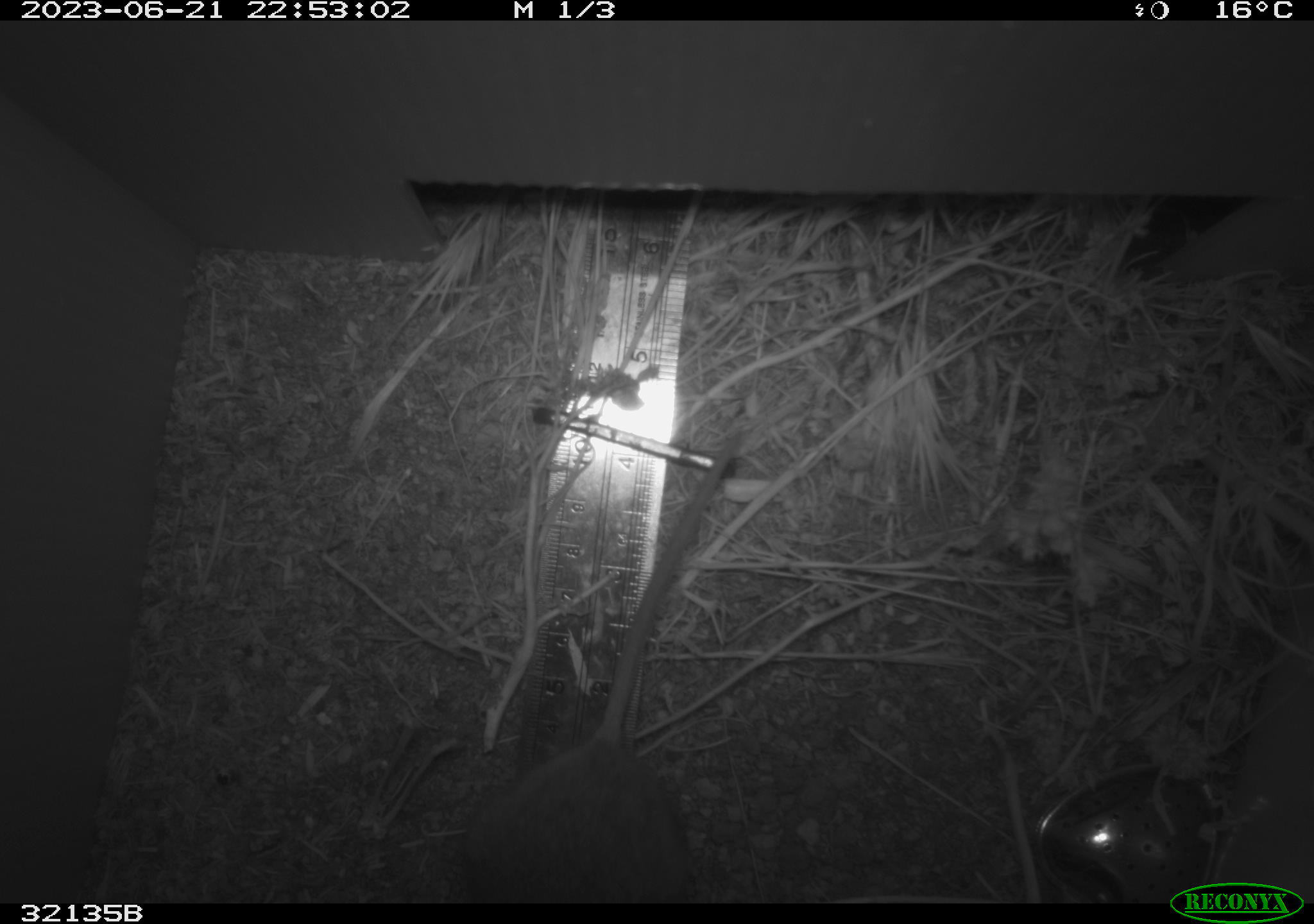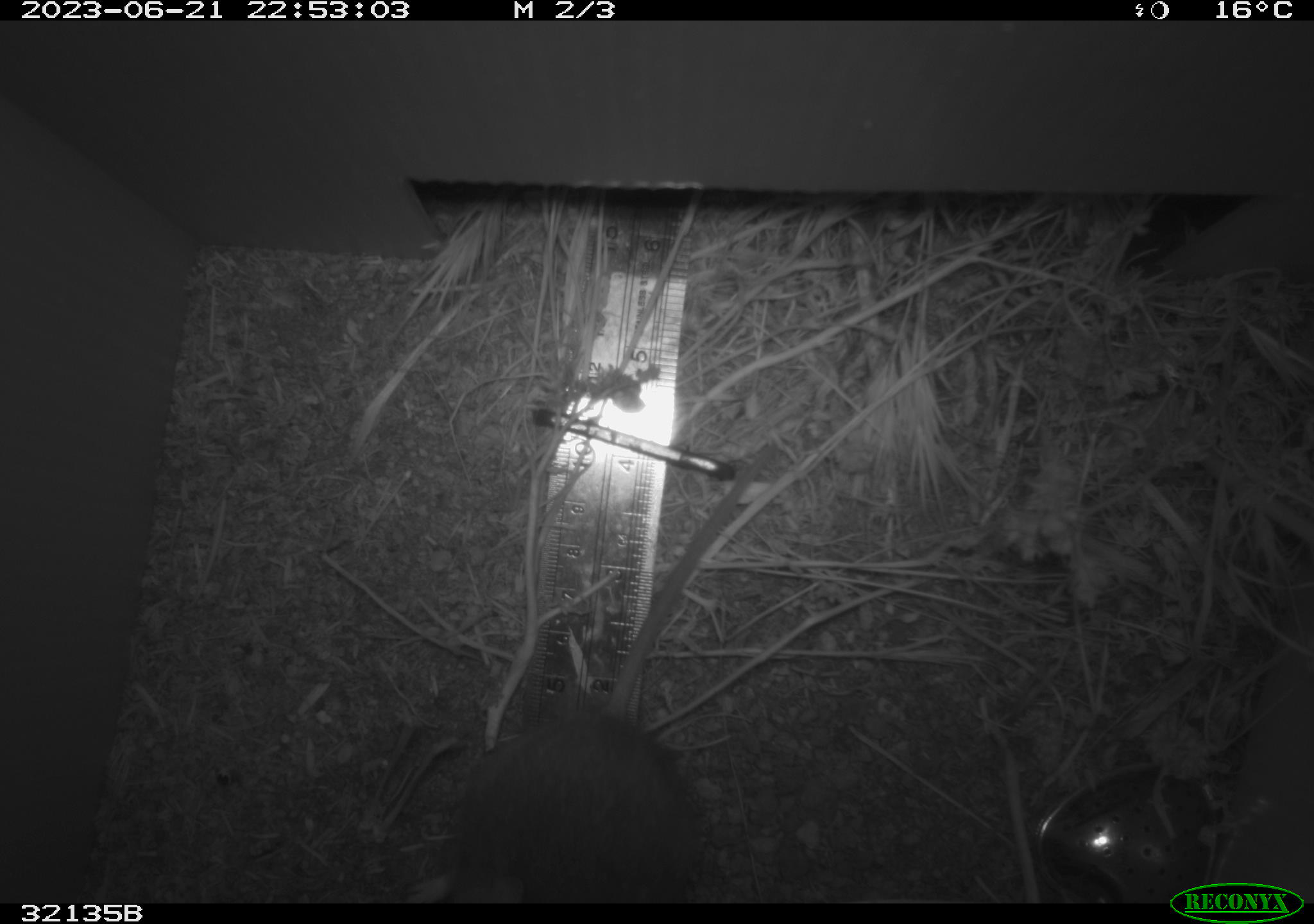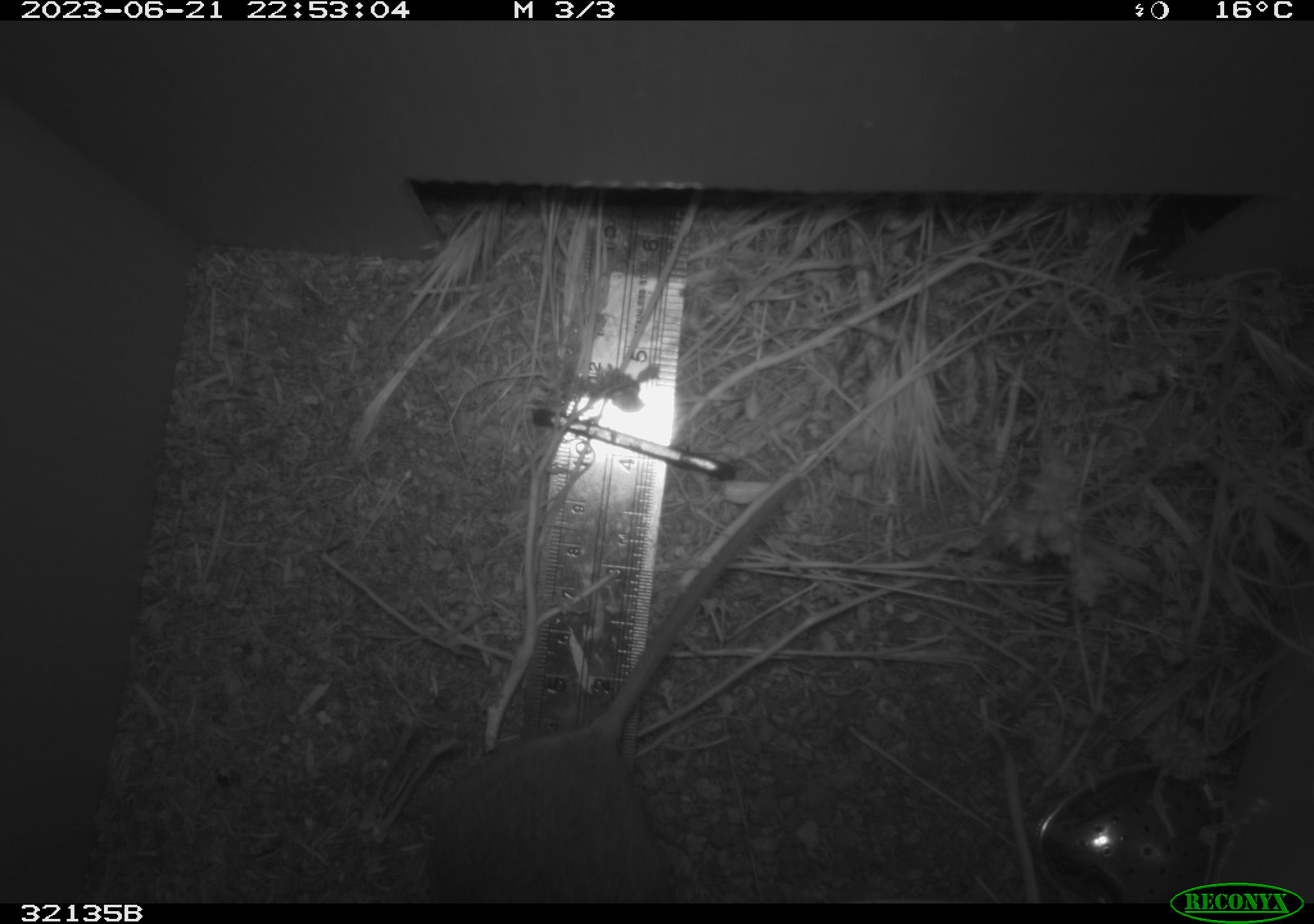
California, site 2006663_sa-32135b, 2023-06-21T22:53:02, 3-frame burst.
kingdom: Animalia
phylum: Chordata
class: Mammalia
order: Rodentia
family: Cricetidae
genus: Neotoma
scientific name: Neotoma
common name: pack rat or woodrat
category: neotoma species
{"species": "neotoma species (pack rat or woodrat) (Neotoma)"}